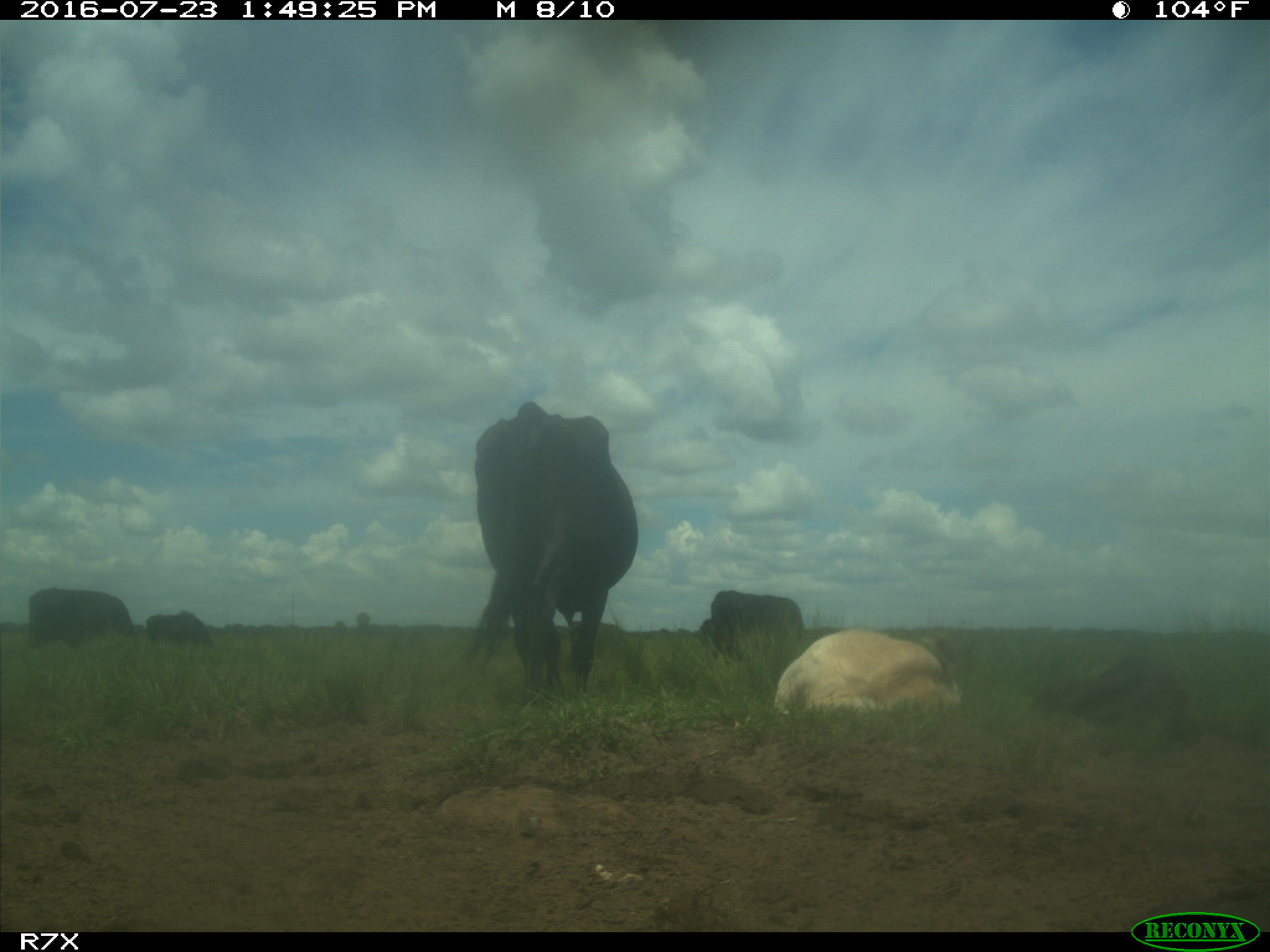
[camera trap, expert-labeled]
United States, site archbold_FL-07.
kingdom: Animalia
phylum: Chordata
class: Mammalia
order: Artiodactyla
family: Bovidae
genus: Bos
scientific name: Bos taurus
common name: domestic cow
Bos taurus (domestic cow).